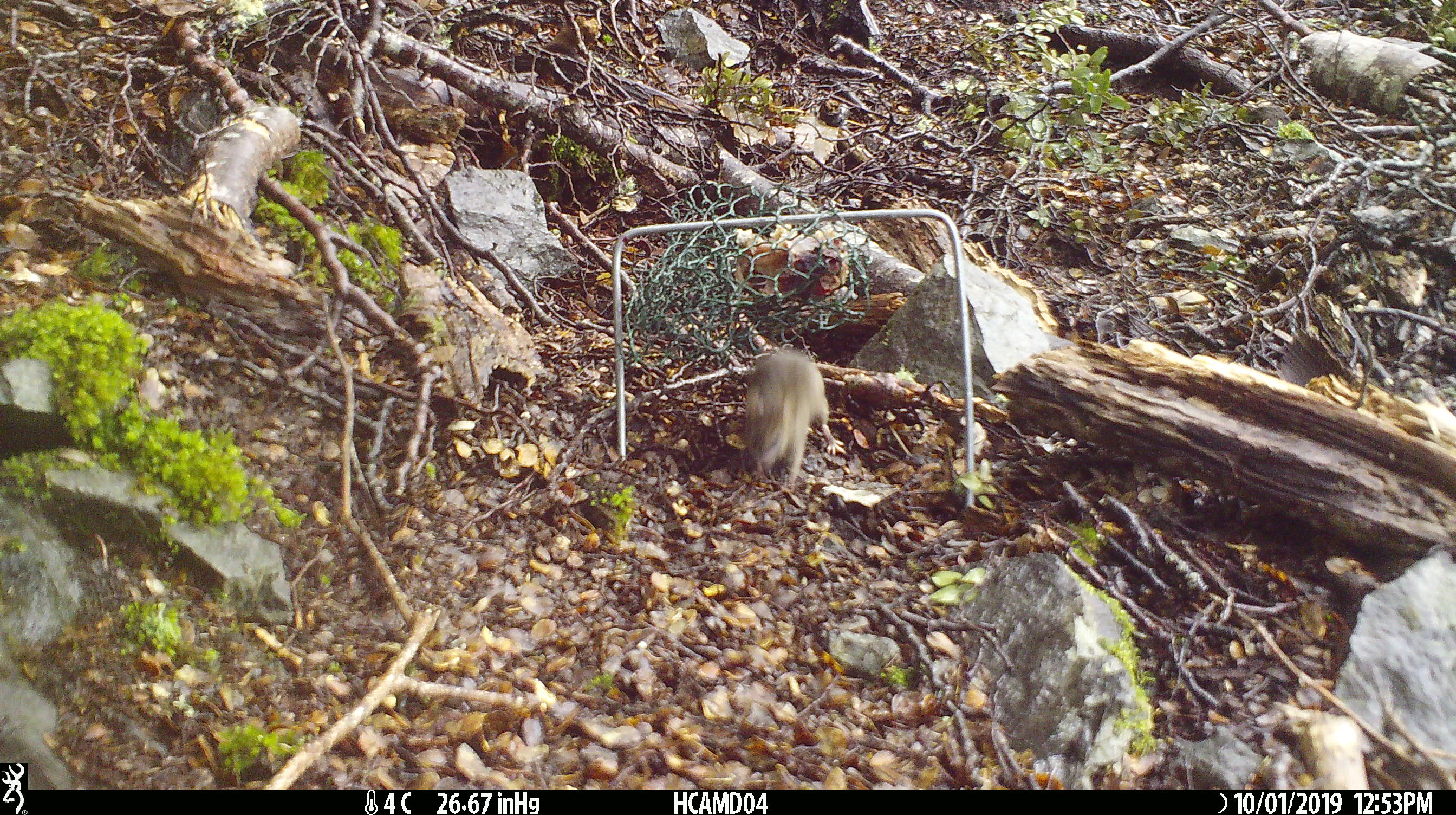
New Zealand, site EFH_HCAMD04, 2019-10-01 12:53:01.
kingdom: Animalia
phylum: Chordata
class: Mammalia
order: Rodentia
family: Muridae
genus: Mus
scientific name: Mus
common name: mouse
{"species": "mouse (Mus)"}